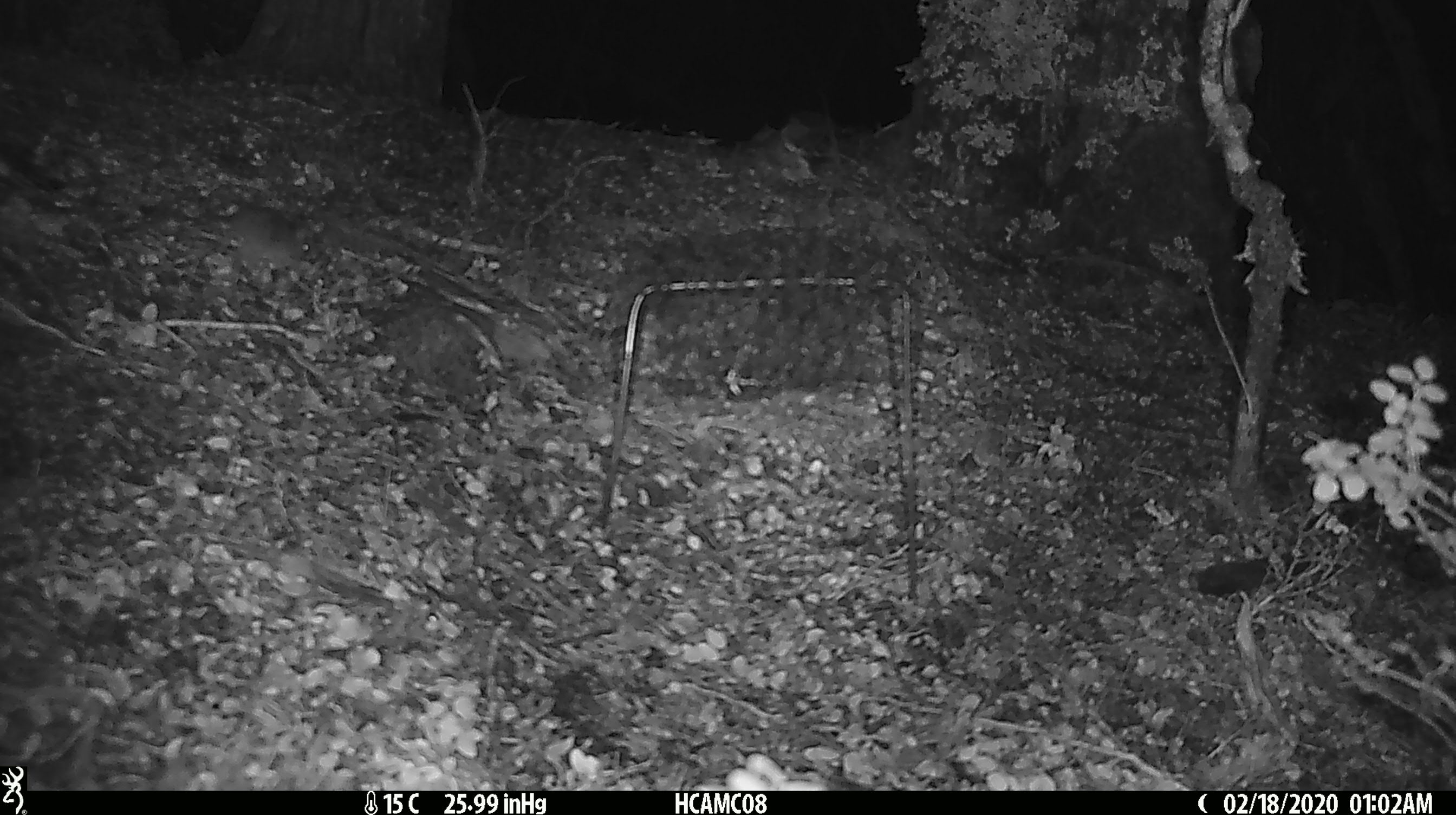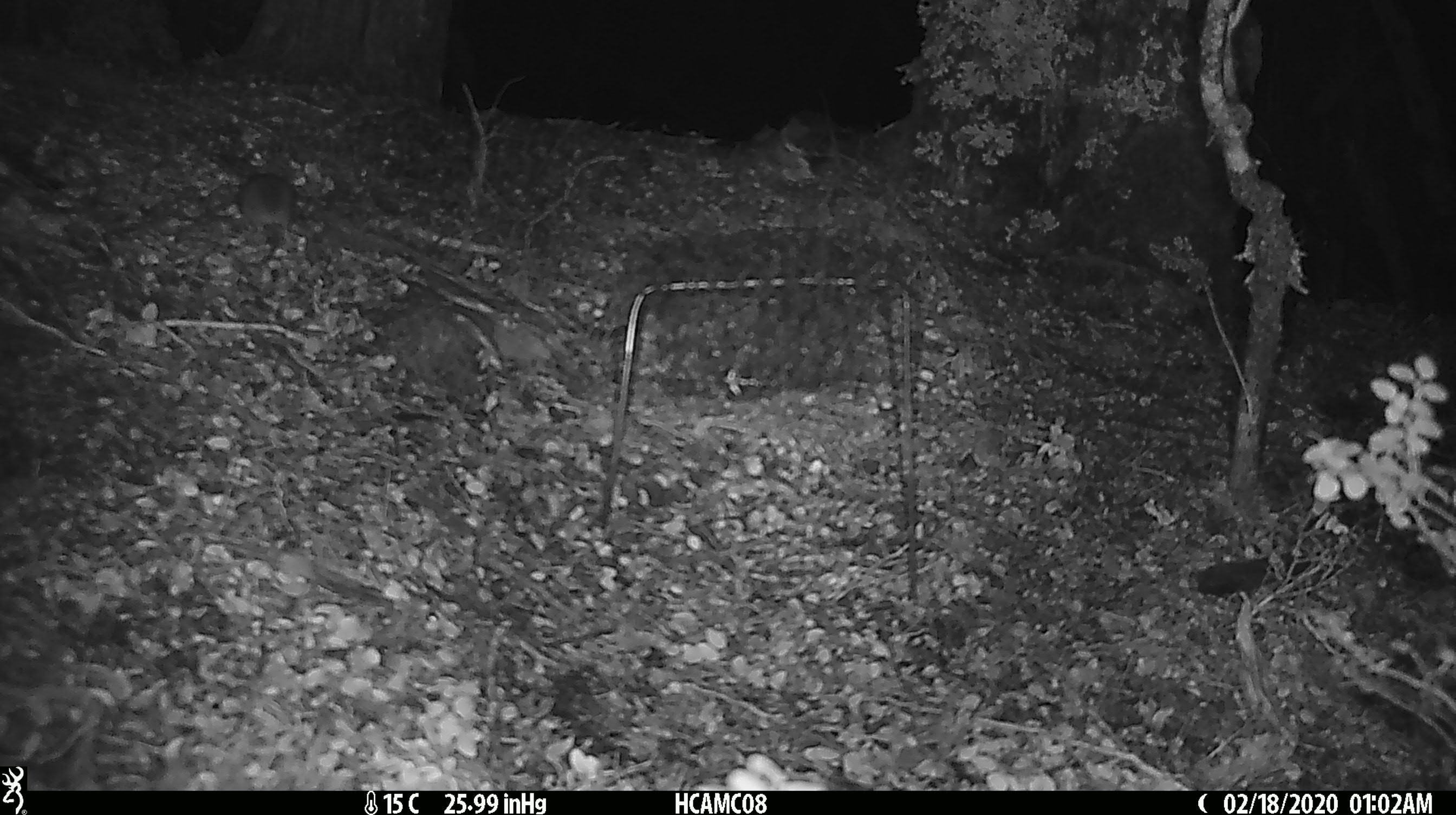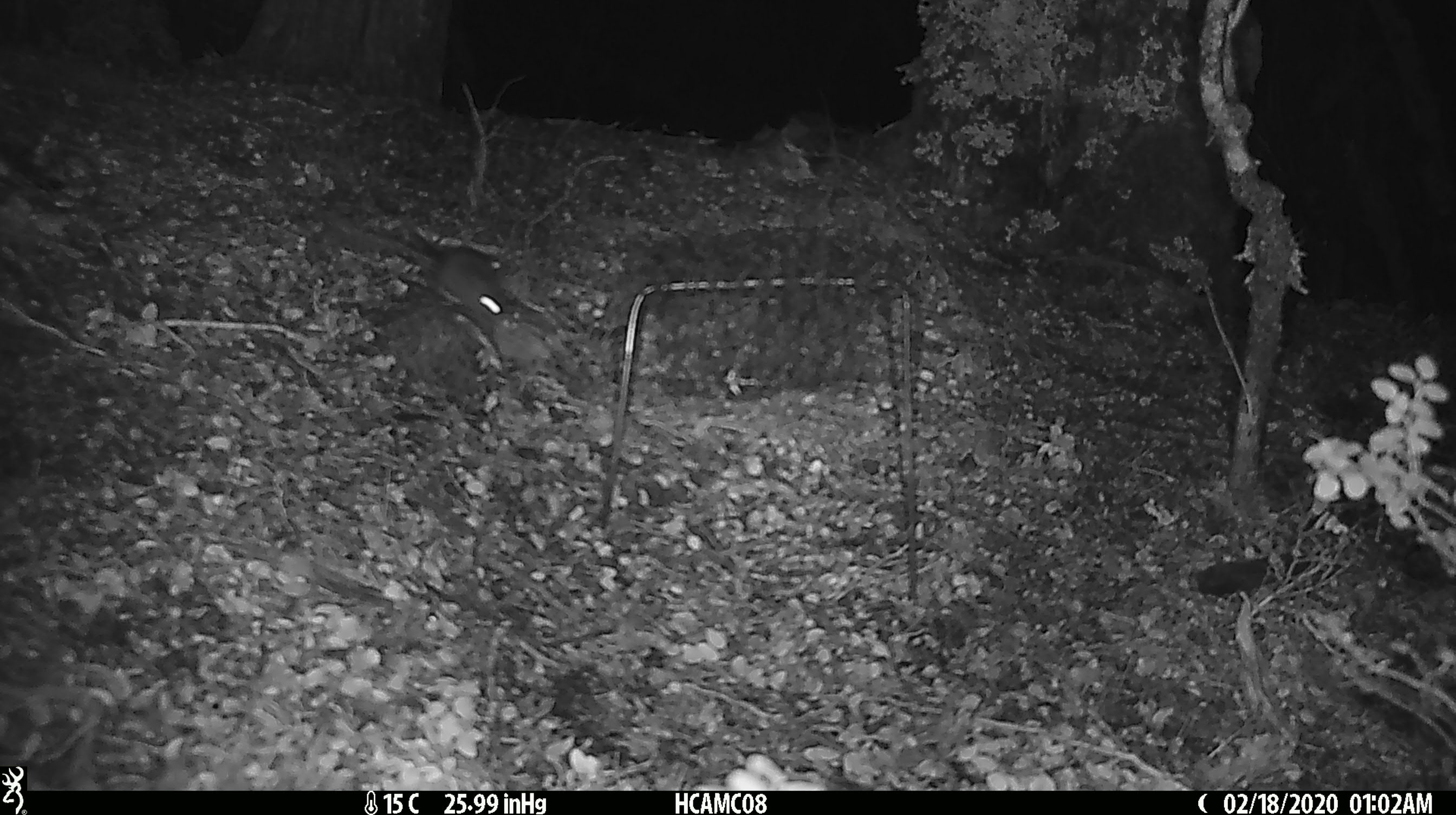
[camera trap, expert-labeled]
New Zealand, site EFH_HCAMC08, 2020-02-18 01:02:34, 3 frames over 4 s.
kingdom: Animalia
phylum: Chordata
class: Mammalia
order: Rodentia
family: Muridae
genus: Mus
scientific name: Mus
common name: mouse